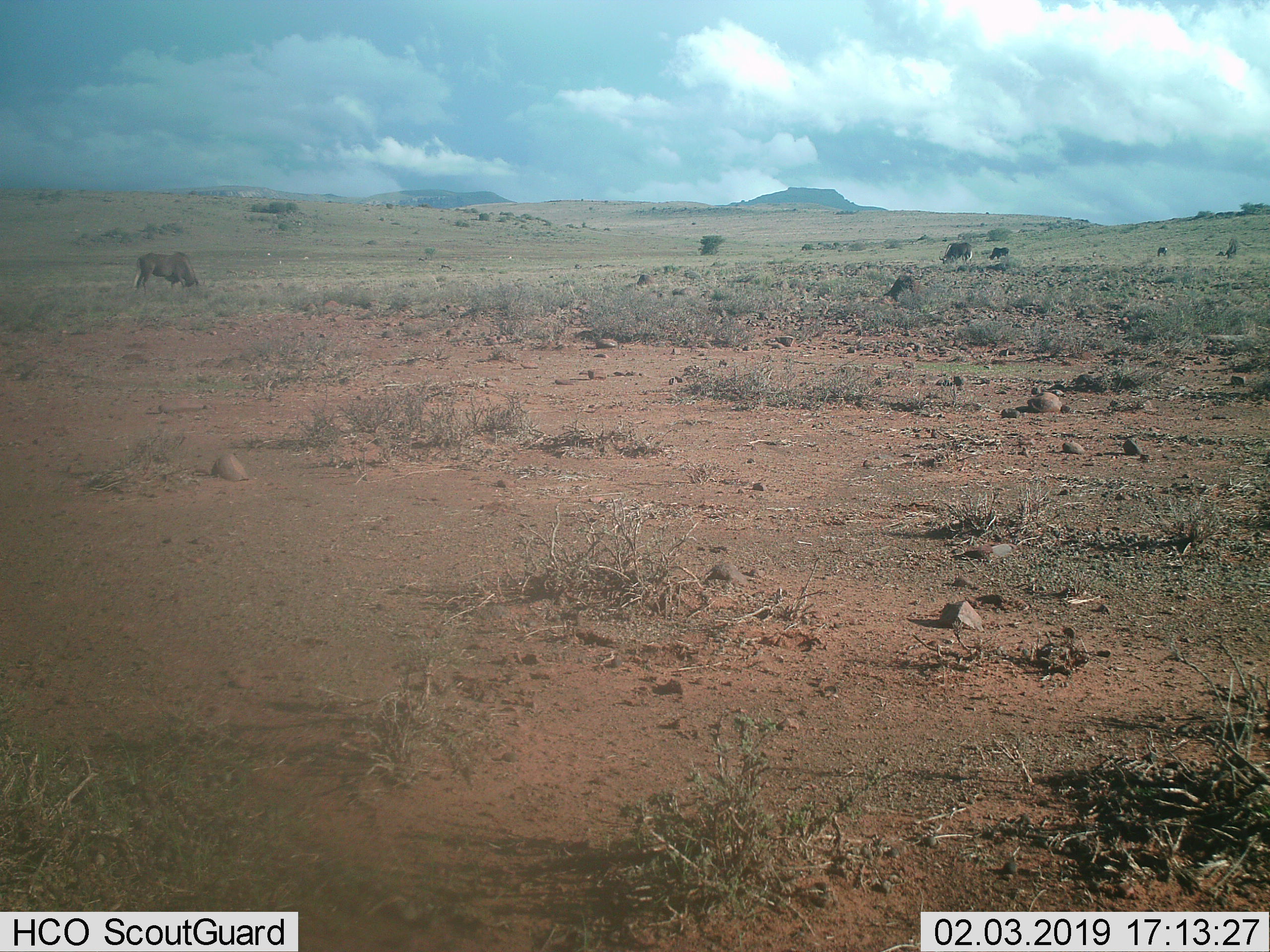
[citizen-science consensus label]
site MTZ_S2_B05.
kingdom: Animalia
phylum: Chordata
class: Mammalia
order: Artiodactyla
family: Bovidae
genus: Connochaetes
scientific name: Connochaetes gnou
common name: black wildebeest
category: wildebeestblack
Wildebeestblack (black wildebeest) (Connochaetes gnou), count 4. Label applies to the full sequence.